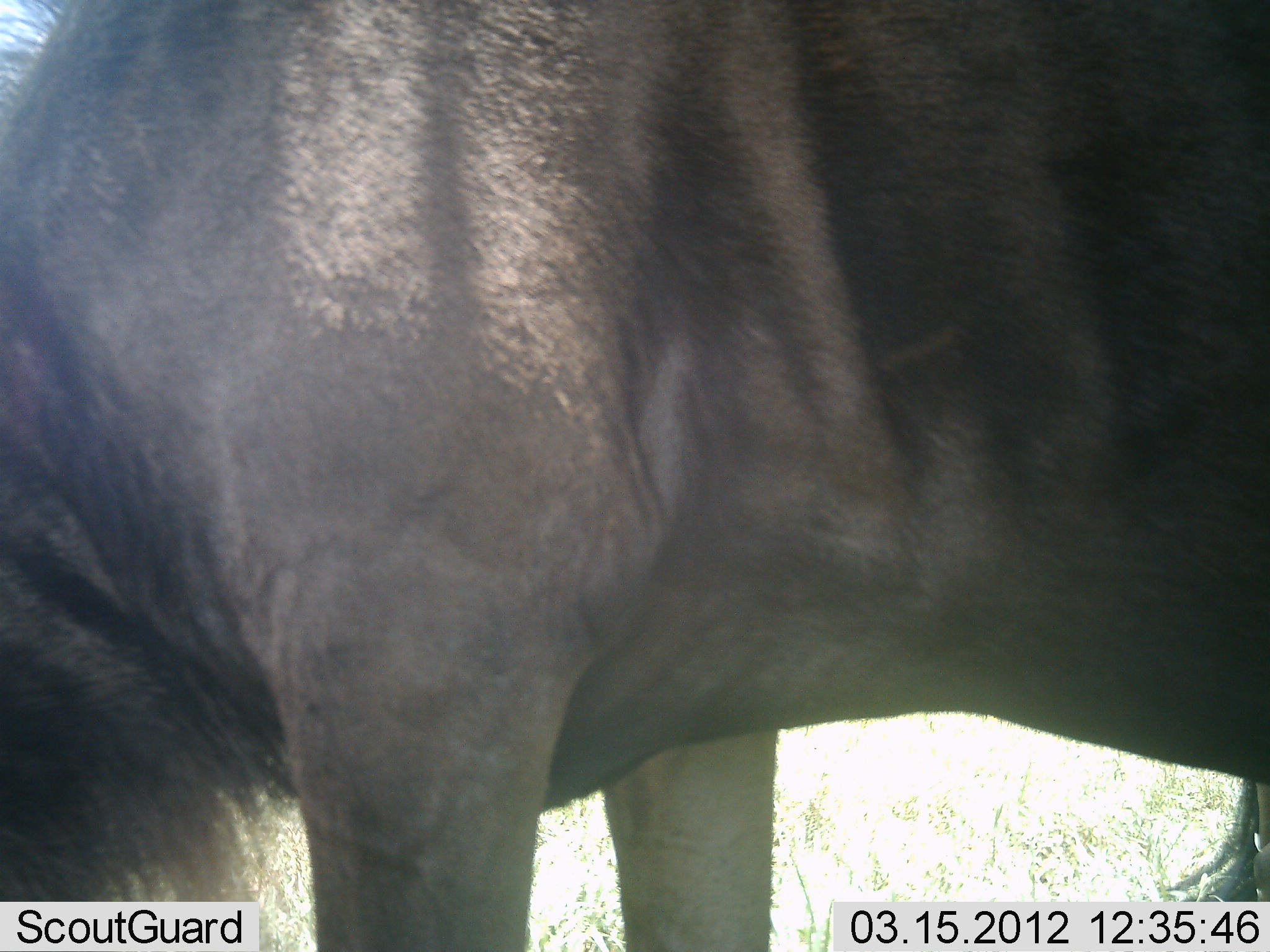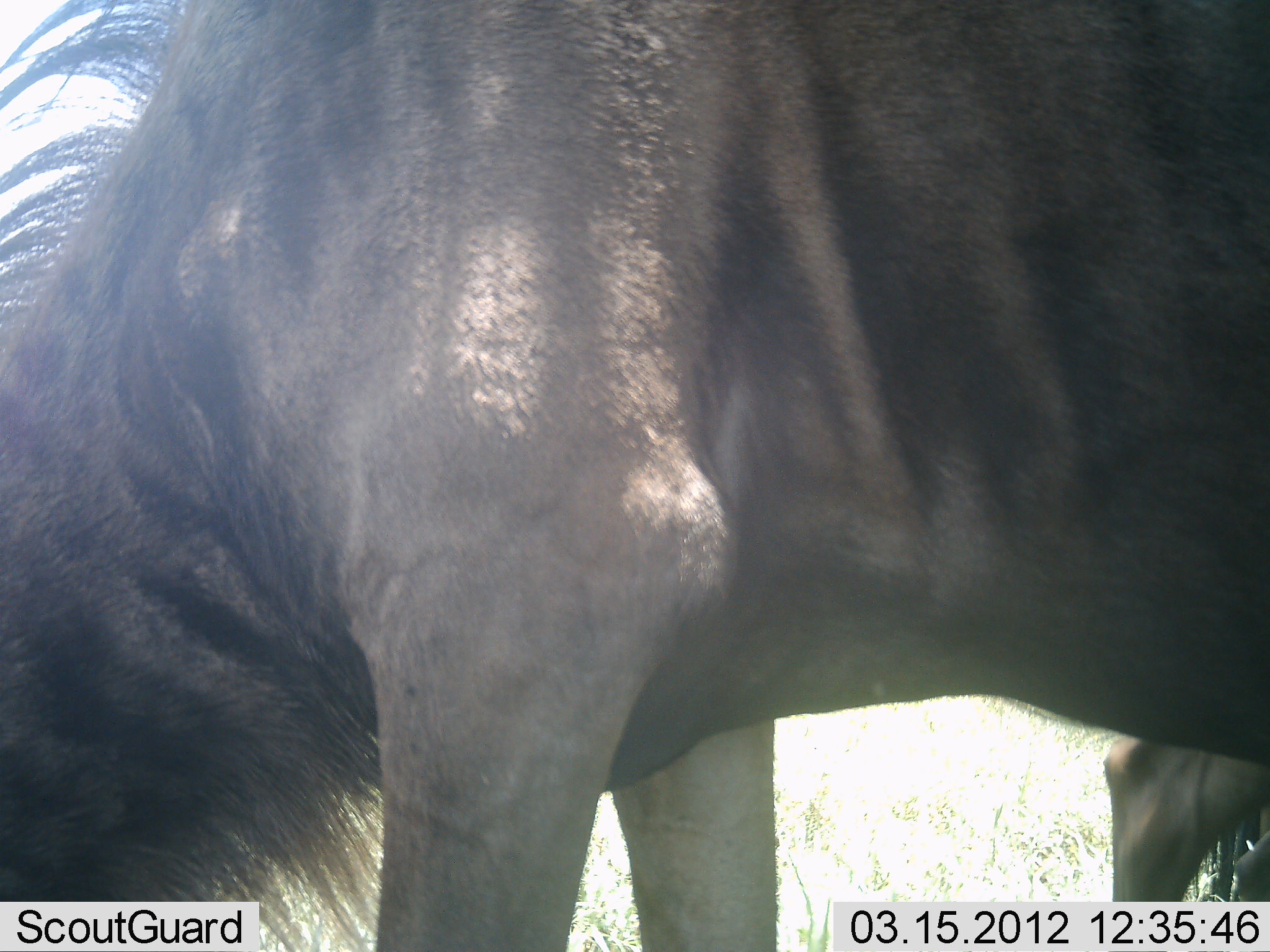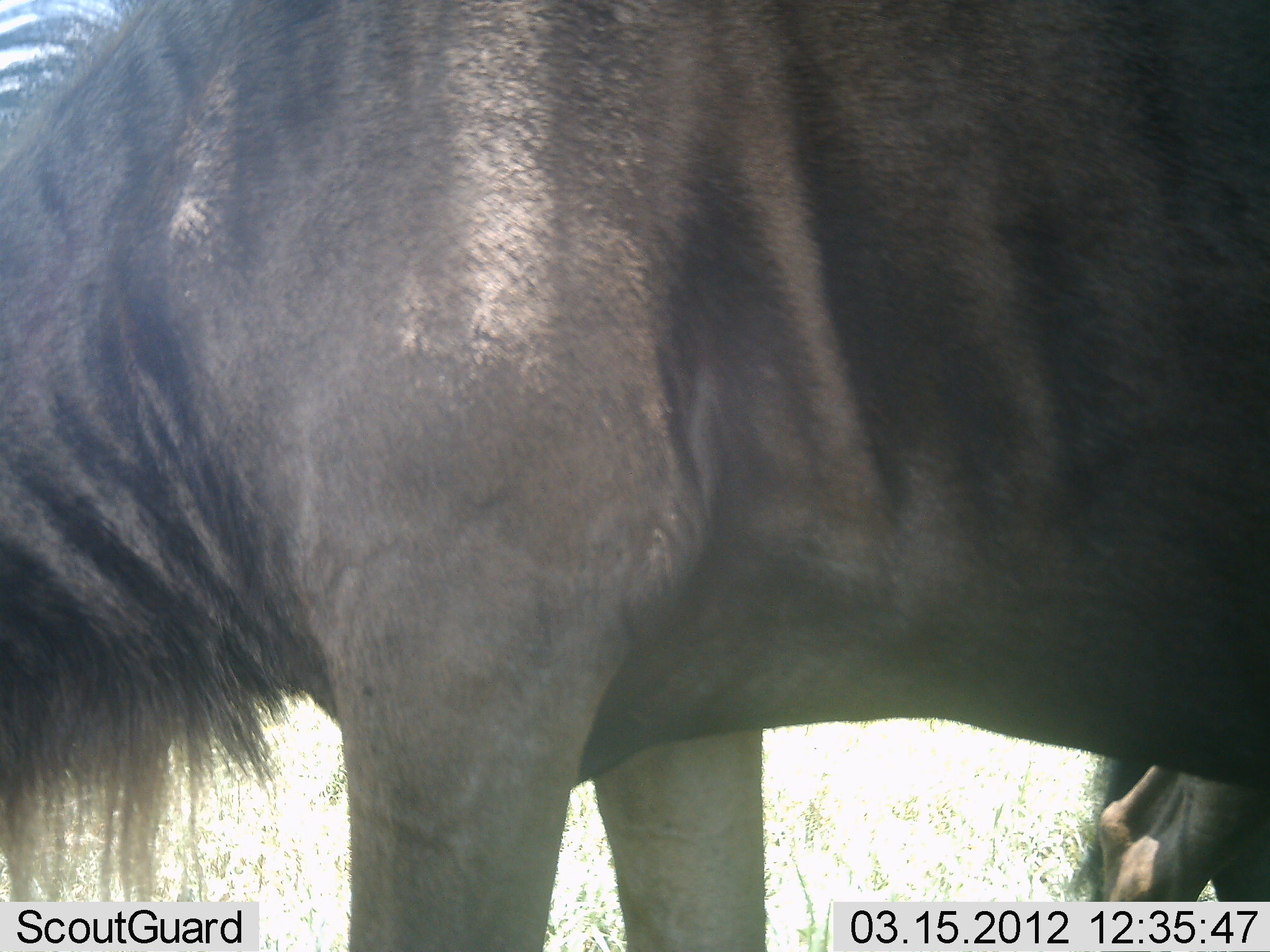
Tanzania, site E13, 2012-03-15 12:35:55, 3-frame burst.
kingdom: Animalia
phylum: Chordata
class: Mammalia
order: Artiodactyla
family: Bovidae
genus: Connochaetes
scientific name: Connochaetes taurinus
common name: blue wildebeest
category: wildebeest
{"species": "wildebeest (blue wildebeest) (Connochaetes taurinus)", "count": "2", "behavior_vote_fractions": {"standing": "50%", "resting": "3%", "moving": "3%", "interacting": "0%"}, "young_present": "0%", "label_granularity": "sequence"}